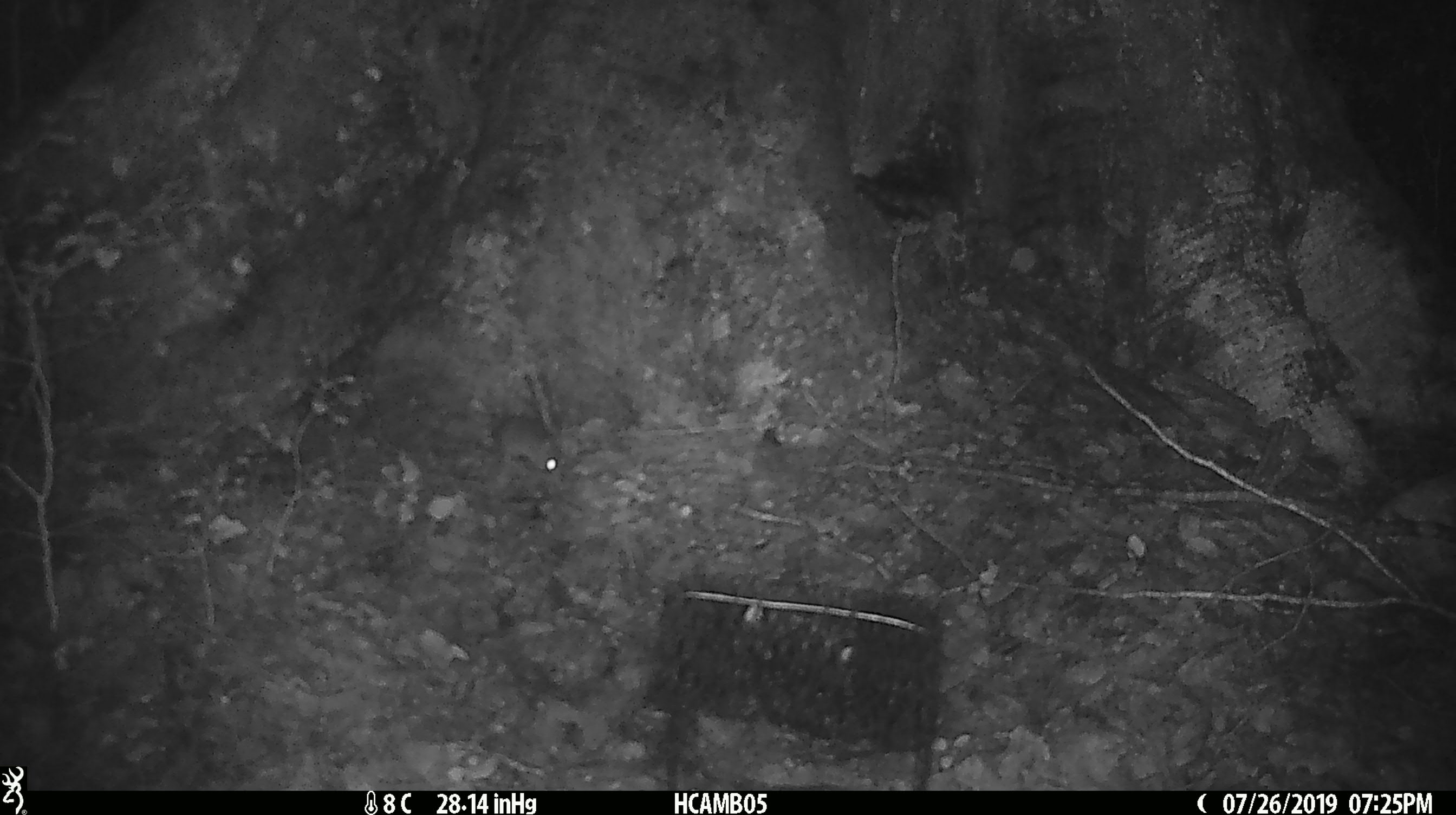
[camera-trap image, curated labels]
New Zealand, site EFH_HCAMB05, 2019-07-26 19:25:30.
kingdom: Animalia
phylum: Chordata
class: Mammalia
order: Rodentia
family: Muridae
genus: Mus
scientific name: Mus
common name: mouse